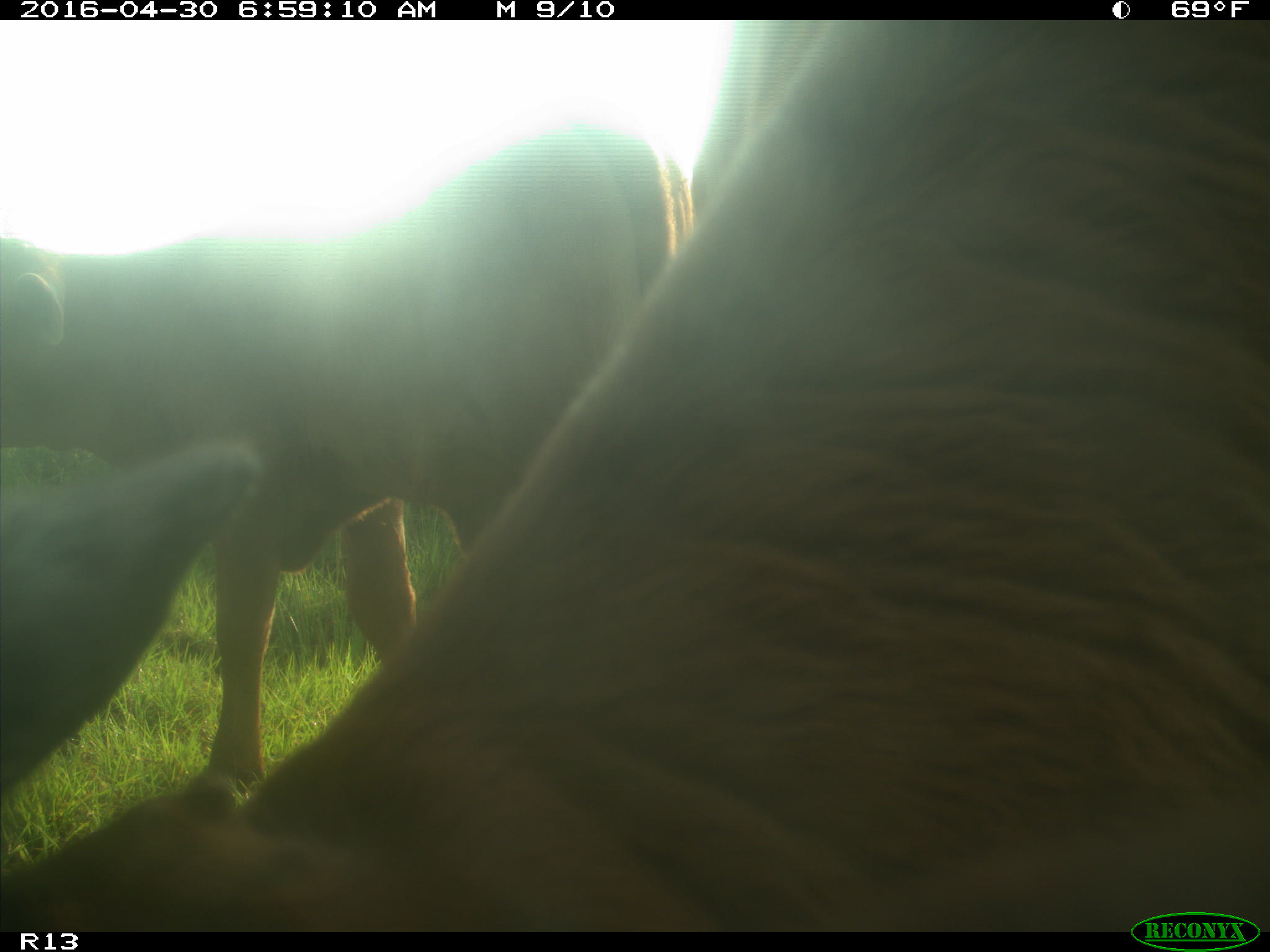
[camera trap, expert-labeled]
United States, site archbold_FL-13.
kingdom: Animalia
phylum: Chordata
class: Mammalia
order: Artiodactyla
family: Bovidae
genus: Bos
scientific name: Bos taurus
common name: domestic cow